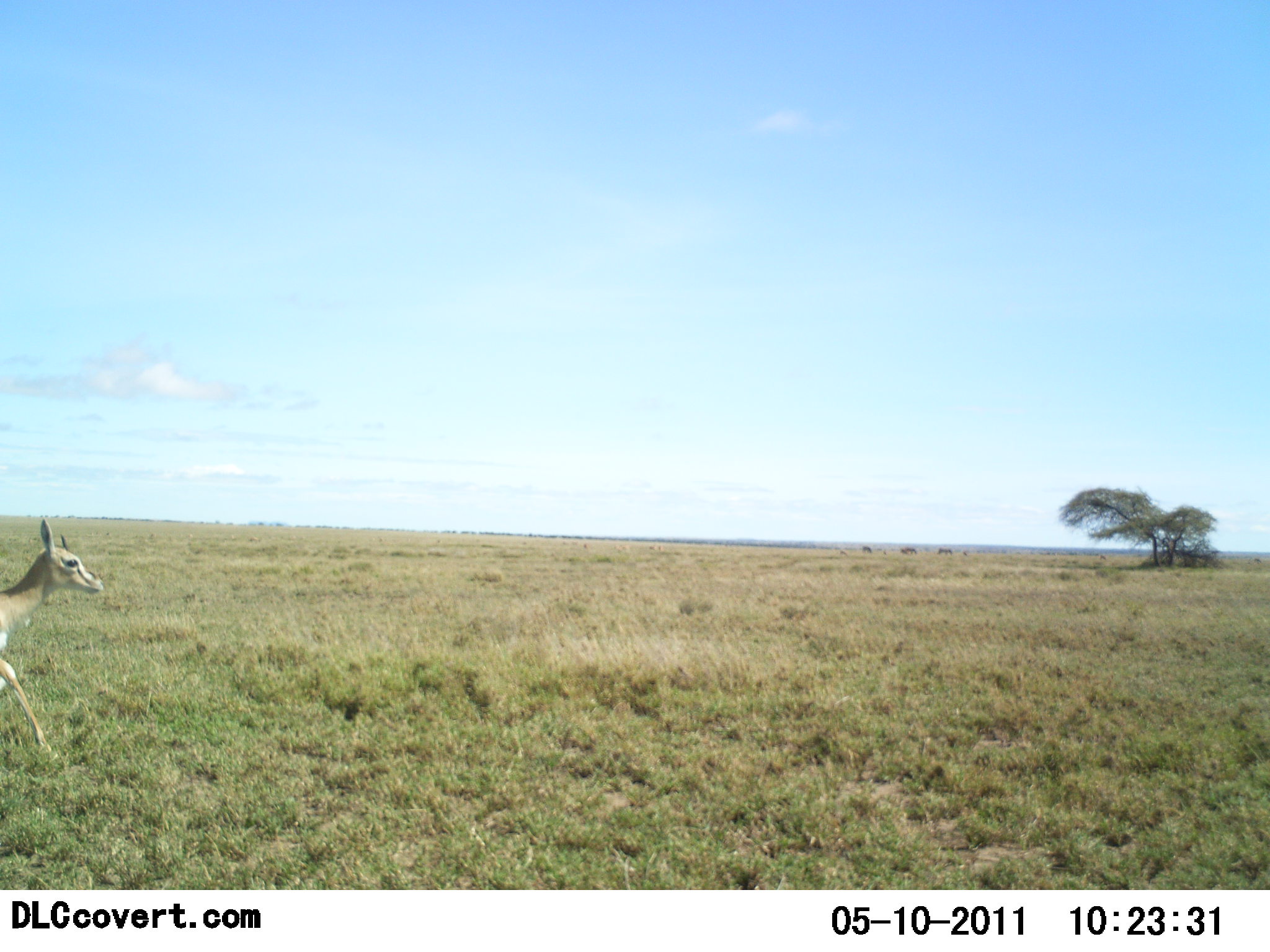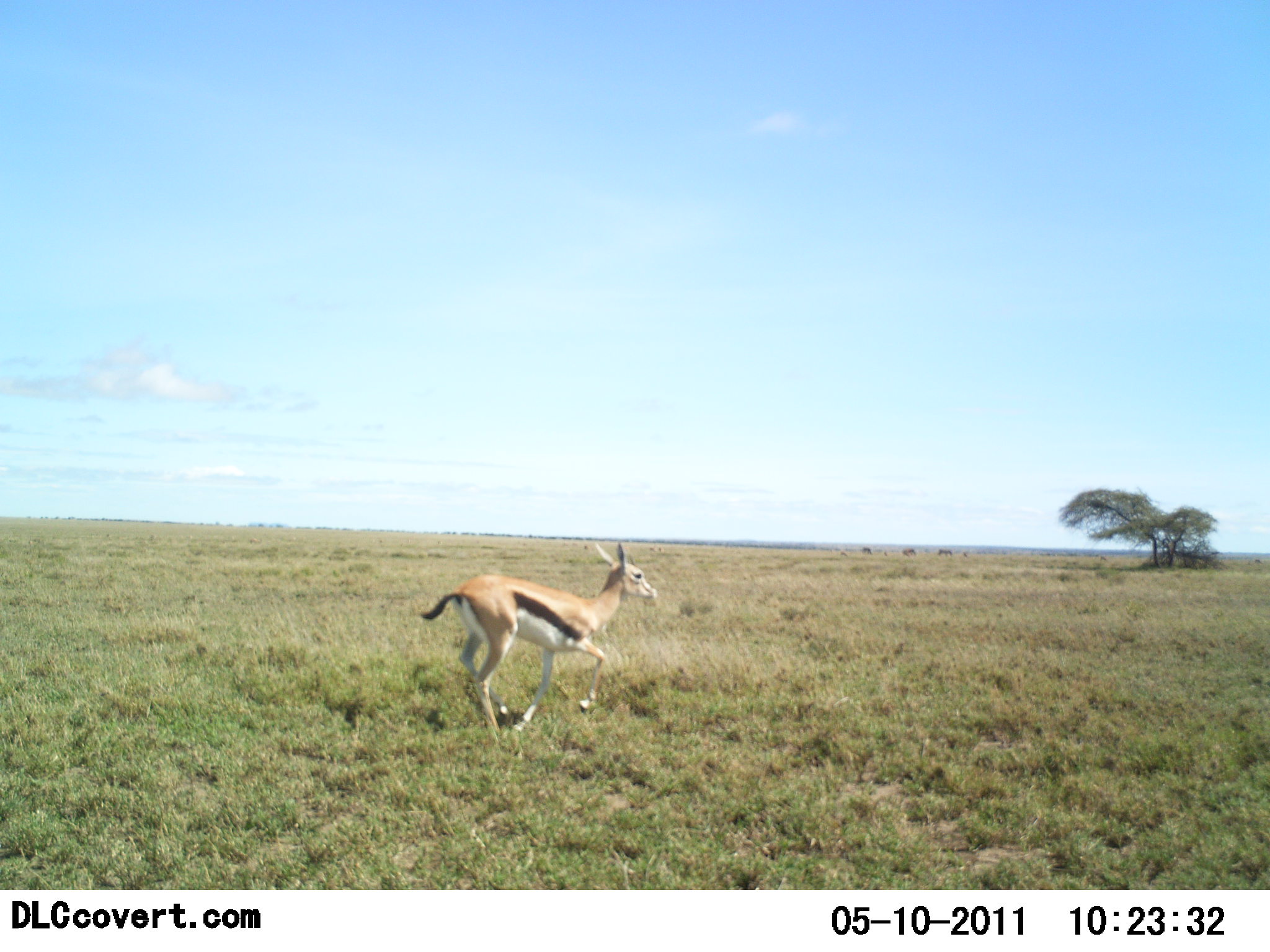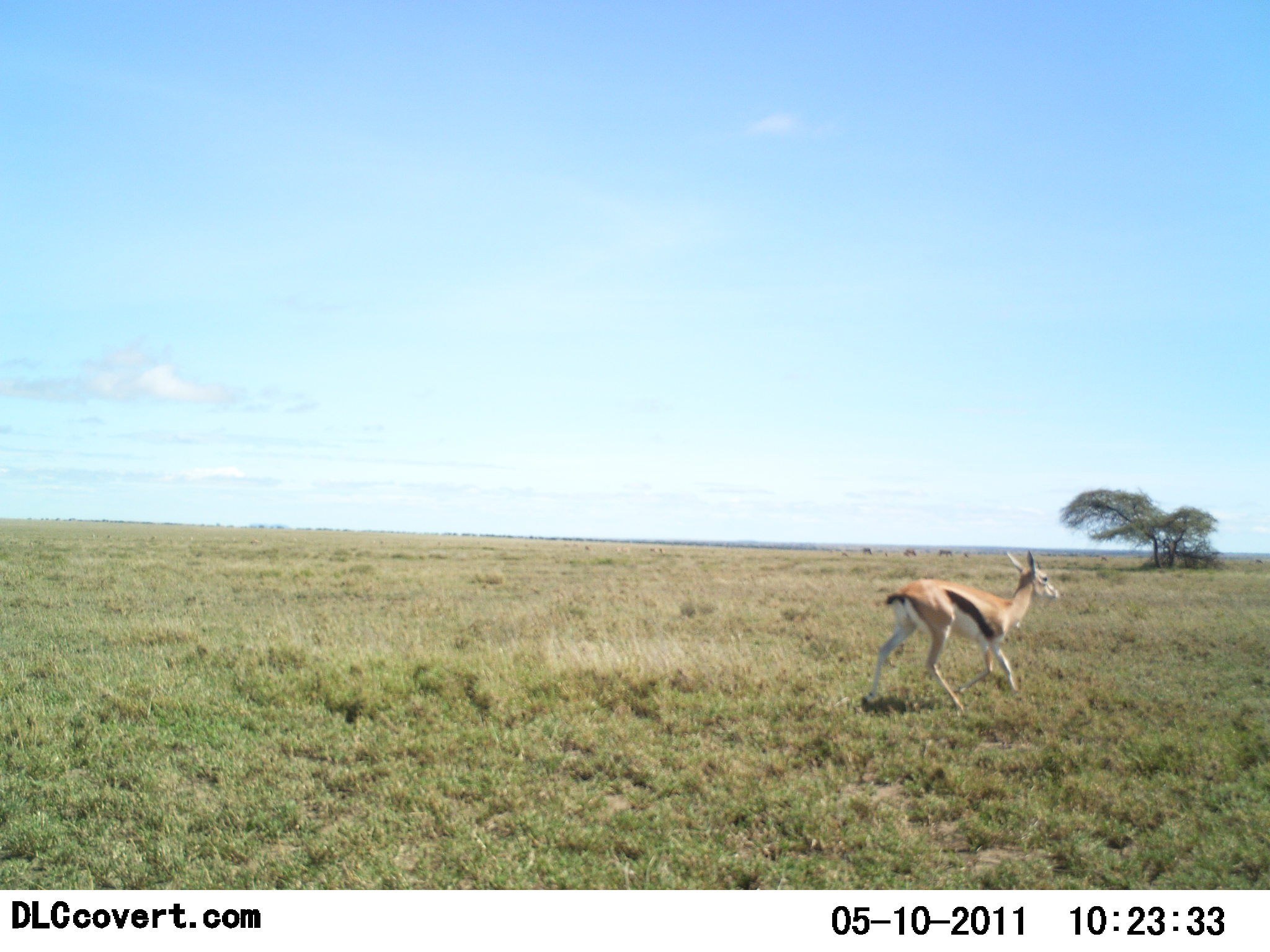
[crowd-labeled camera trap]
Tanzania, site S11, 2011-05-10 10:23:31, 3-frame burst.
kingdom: Animalia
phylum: Chordata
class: Mammalia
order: Artiodactyla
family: Bovidae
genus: Eudorcas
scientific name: Eudorcas thomsonii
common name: thomson's gazelle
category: gazellethomsons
Gazellethomsons (thomson's gazelle) (Eudorcas thomsonii), count 1. Behavior (volunteer vote fractions): standing 0%, resting 0%, moving 100%, interacting 0%. Young present (vote fraction): 0%. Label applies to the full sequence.